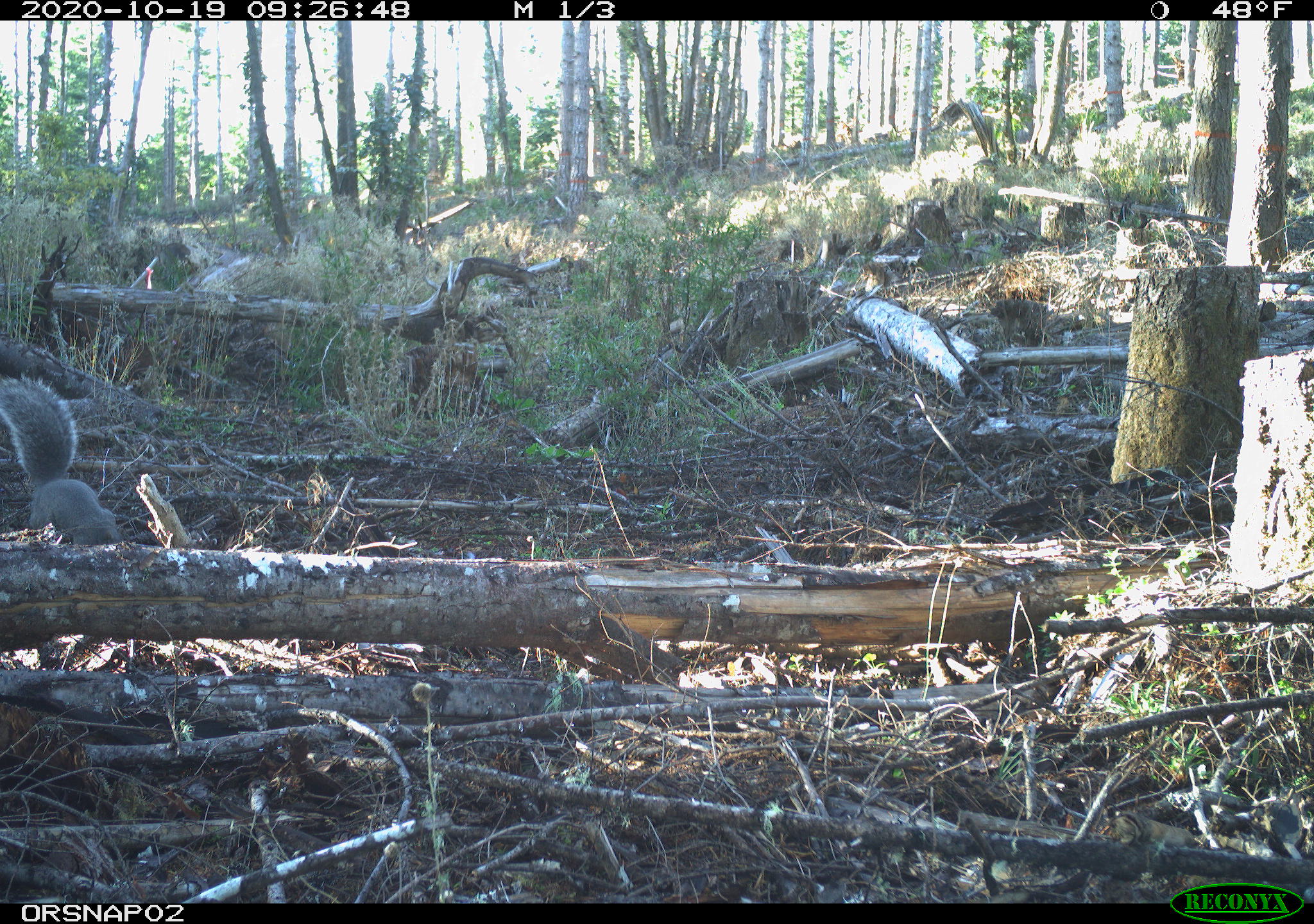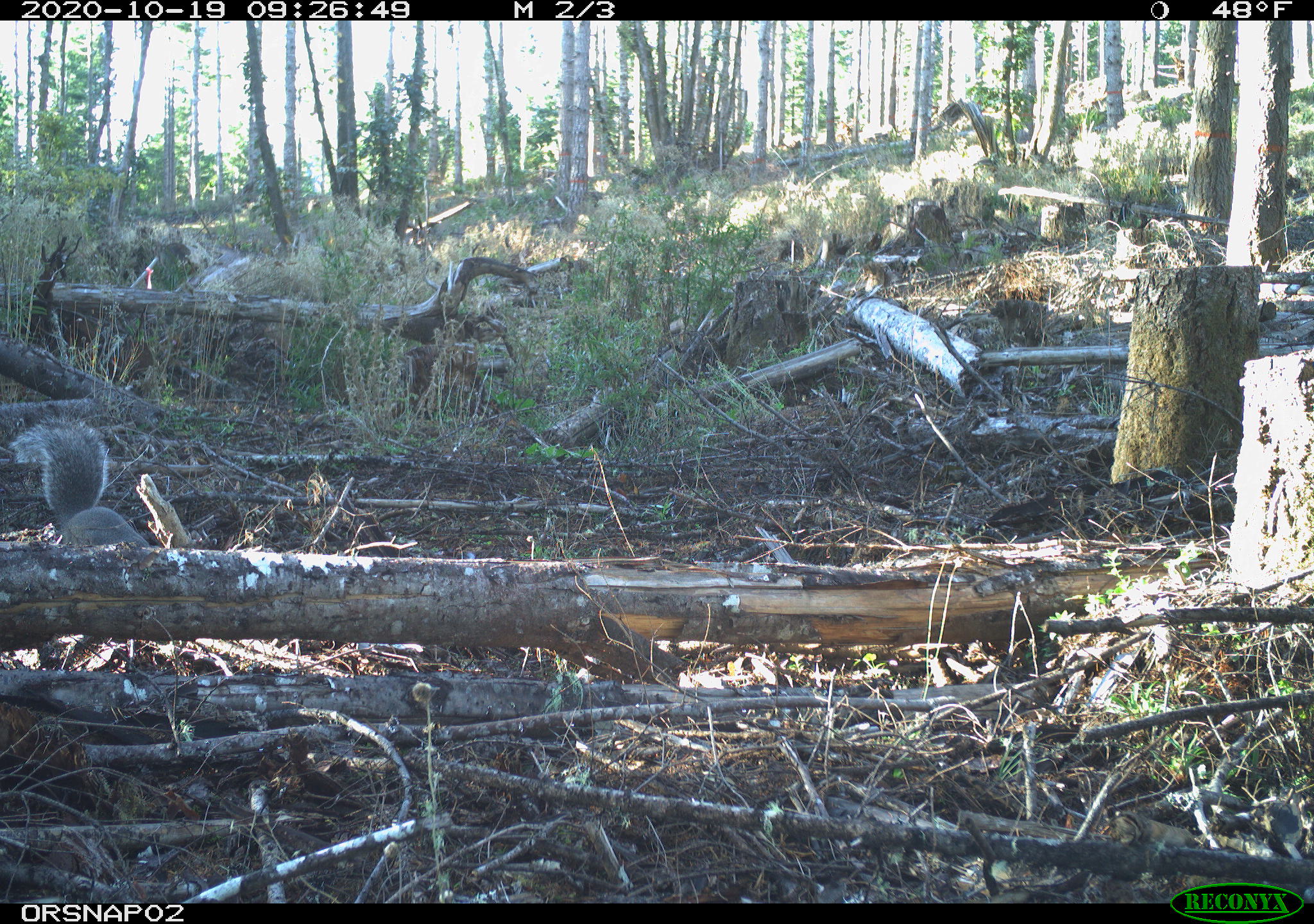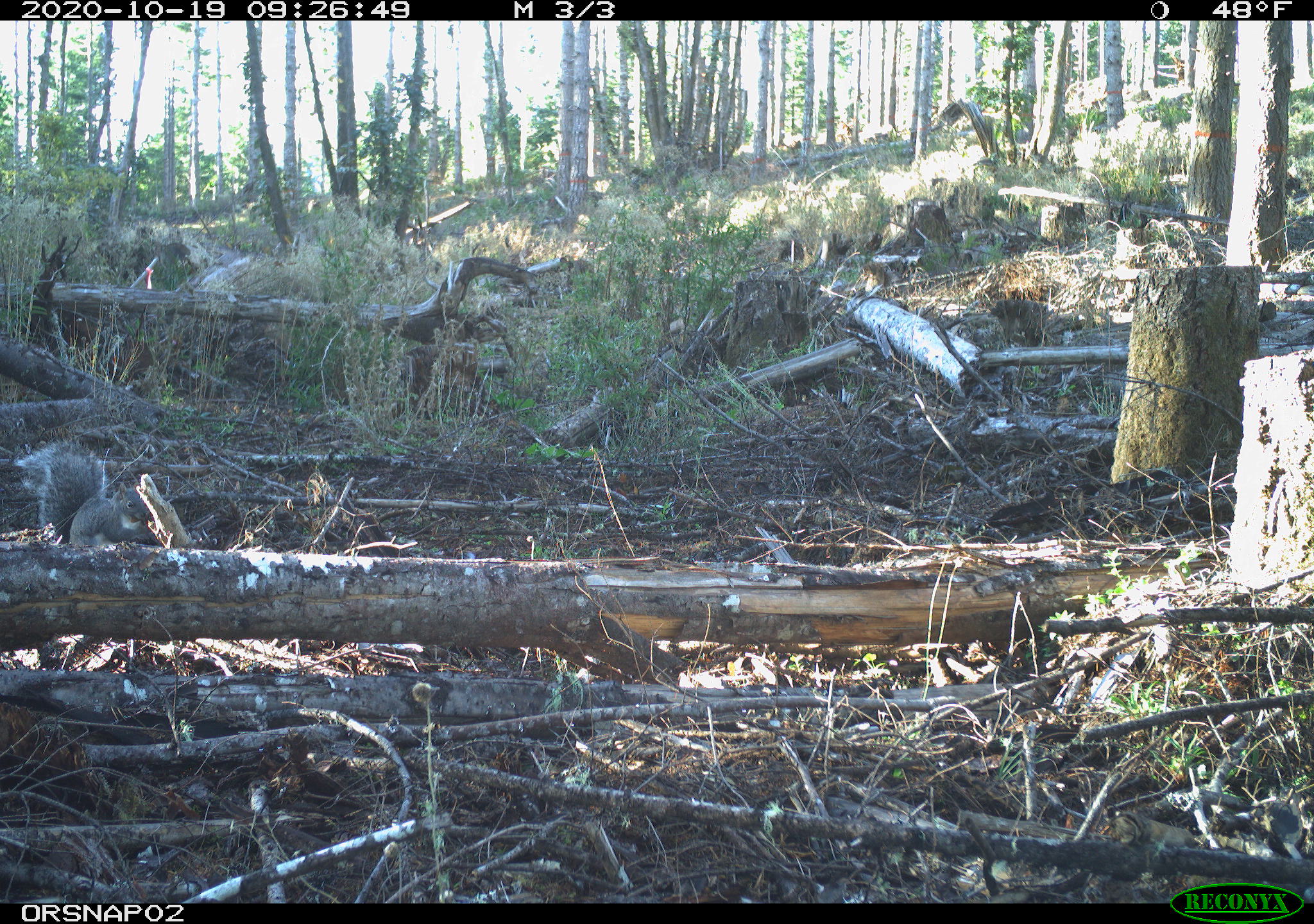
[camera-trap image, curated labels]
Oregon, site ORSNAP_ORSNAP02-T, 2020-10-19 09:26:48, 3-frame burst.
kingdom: Animalia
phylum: Chordata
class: Mammalia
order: Rodentia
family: Sciuridae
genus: Sciurus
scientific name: Sciurus griseus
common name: western gray squirrel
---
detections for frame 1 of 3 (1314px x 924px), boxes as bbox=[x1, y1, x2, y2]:
western gray squirrel: bbox=[0, 371, 122, 553]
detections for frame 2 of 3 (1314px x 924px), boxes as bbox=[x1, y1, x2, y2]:
western gray squirrel: bbox=[14, 415, 155, 551]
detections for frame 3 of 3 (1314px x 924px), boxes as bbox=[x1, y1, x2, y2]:
western gray squirrel: bbox=[11, 432, 159, 552]